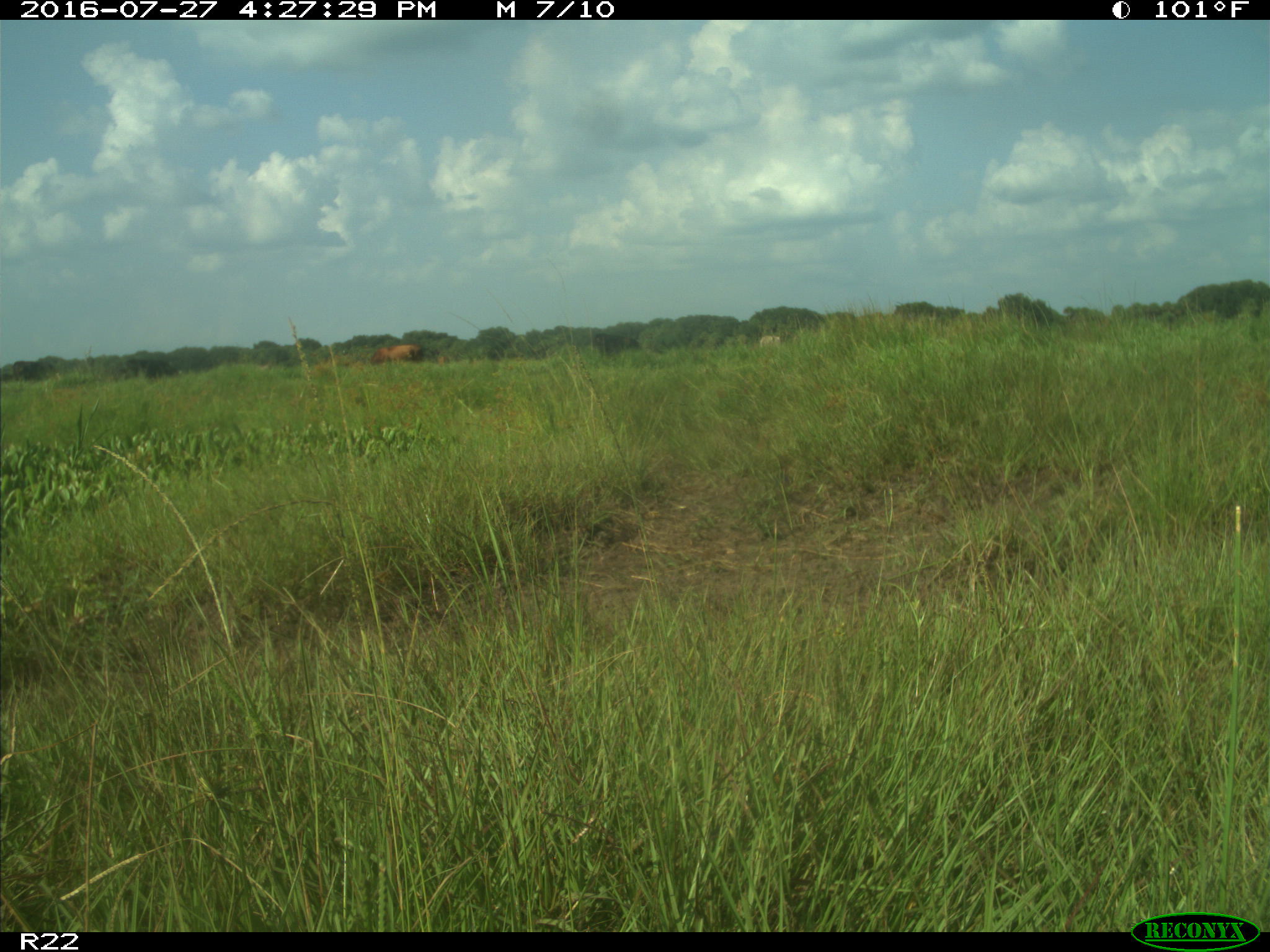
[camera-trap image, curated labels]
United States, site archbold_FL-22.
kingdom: Animalia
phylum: Chordata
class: Mammalia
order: Artiodactyla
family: Bovidae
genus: Bos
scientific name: Bos taurus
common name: domestic cow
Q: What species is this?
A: Bos taurus (domestic cow).